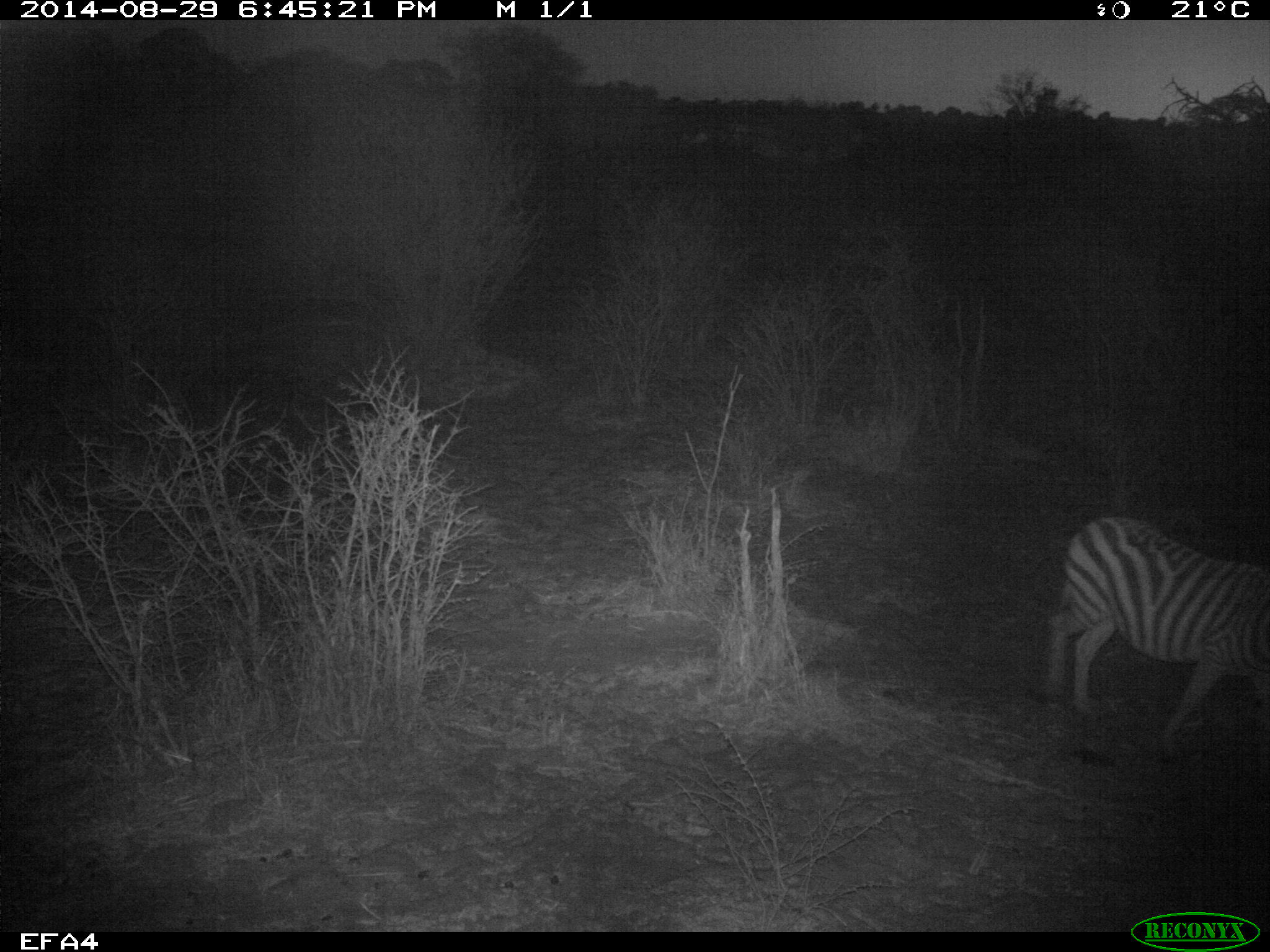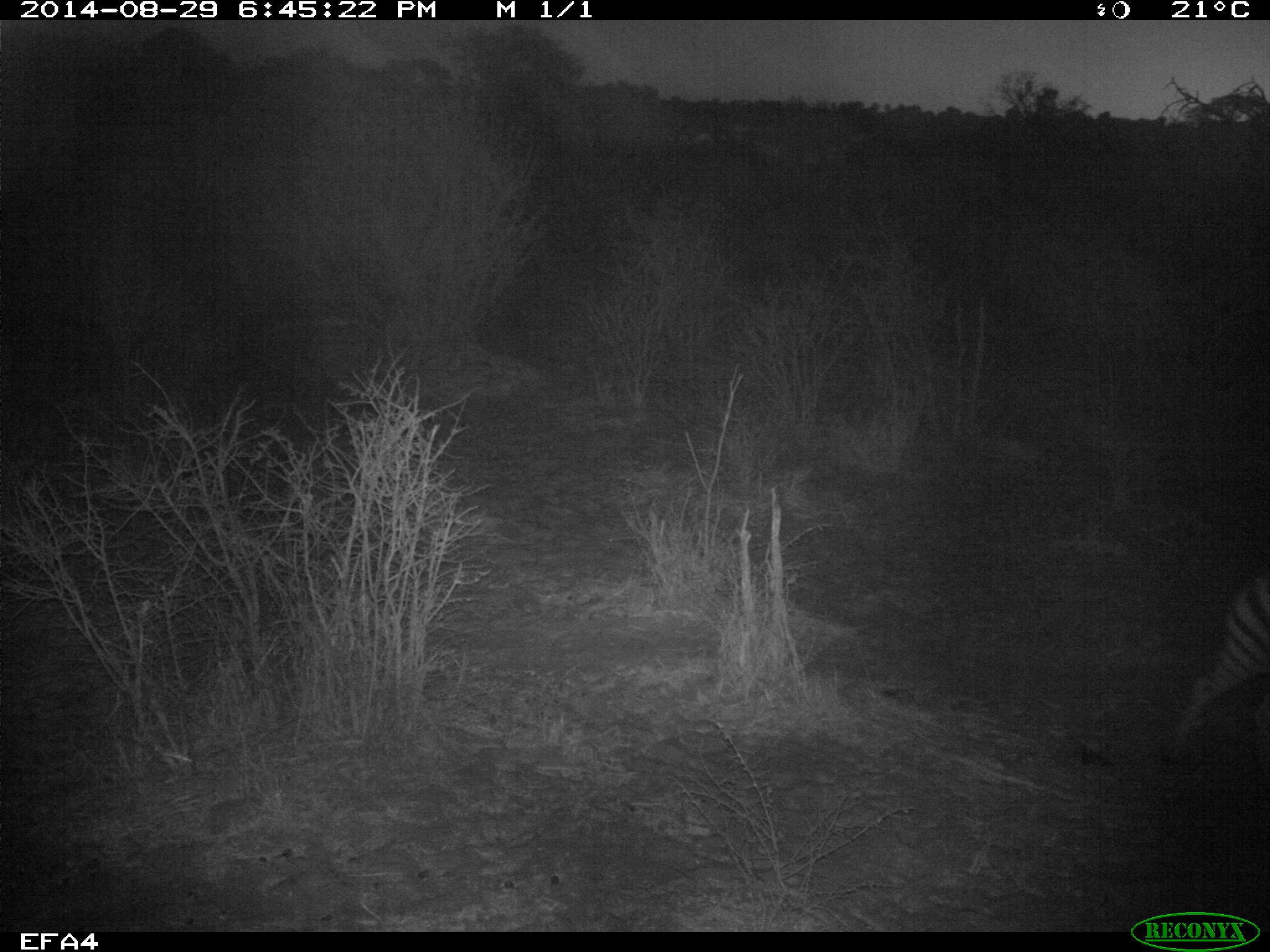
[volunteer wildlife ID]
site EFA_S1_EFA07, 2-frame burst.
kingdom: Animalia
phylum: Chordata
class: Mammalia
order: Perissodactyla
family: Equidae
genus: Equus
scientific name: Equus quagga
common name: plains zebra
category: zebraplains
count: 1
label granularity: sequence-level